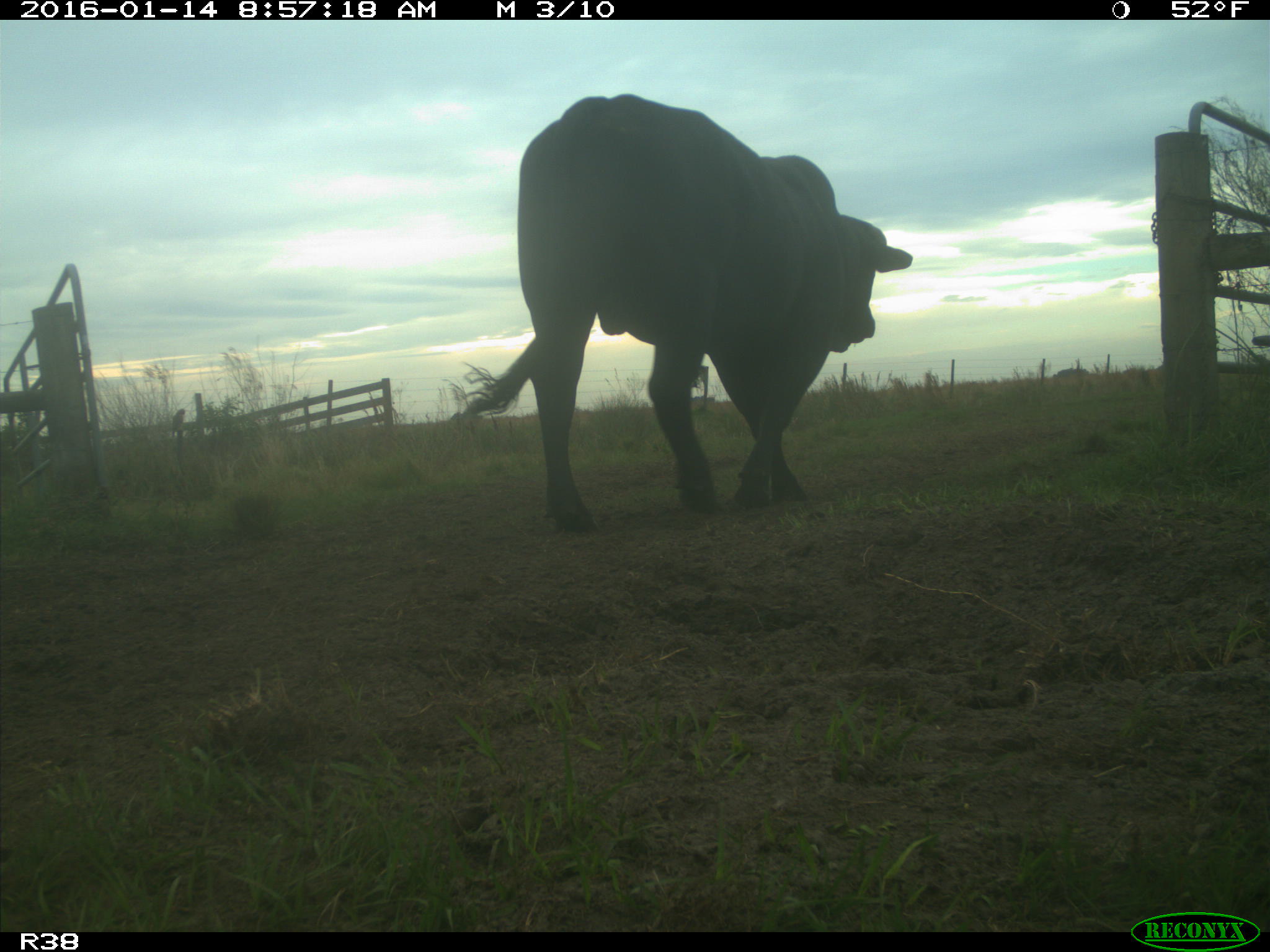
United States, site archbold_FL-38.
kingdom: Animalia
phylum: Chordata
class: Mammalia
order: Artiodactyla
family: Bovidae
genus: Bos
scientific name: Bos taurus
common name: domestic cow